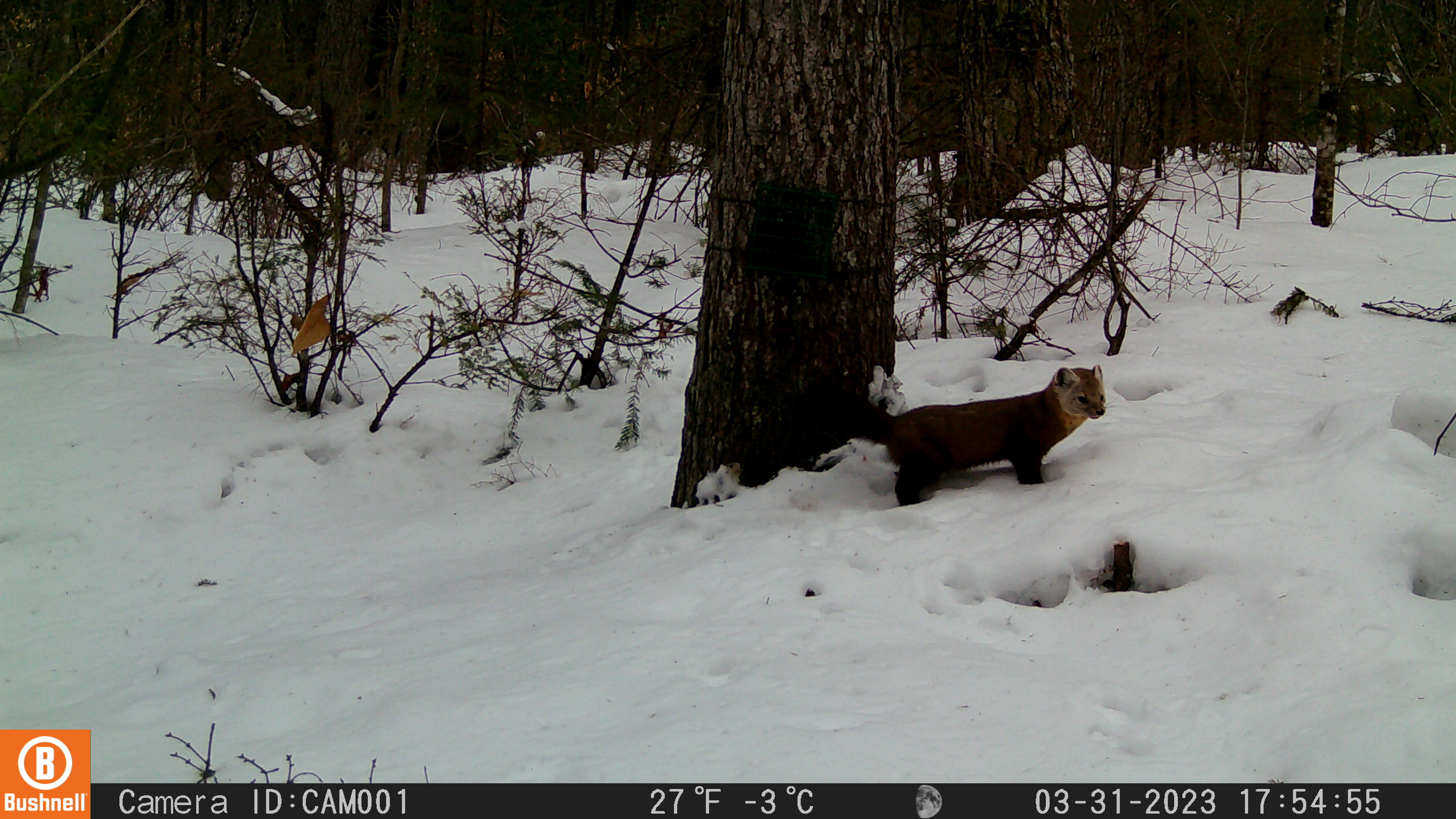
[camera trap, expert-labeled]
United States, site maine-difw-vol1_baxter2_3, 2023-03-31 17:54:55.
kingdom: Animalia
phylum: Chordata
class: Mammalia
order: Carnivora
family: Mustelidae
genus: Martes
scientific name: Martes americana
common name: american marten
American marten (Martes americana).